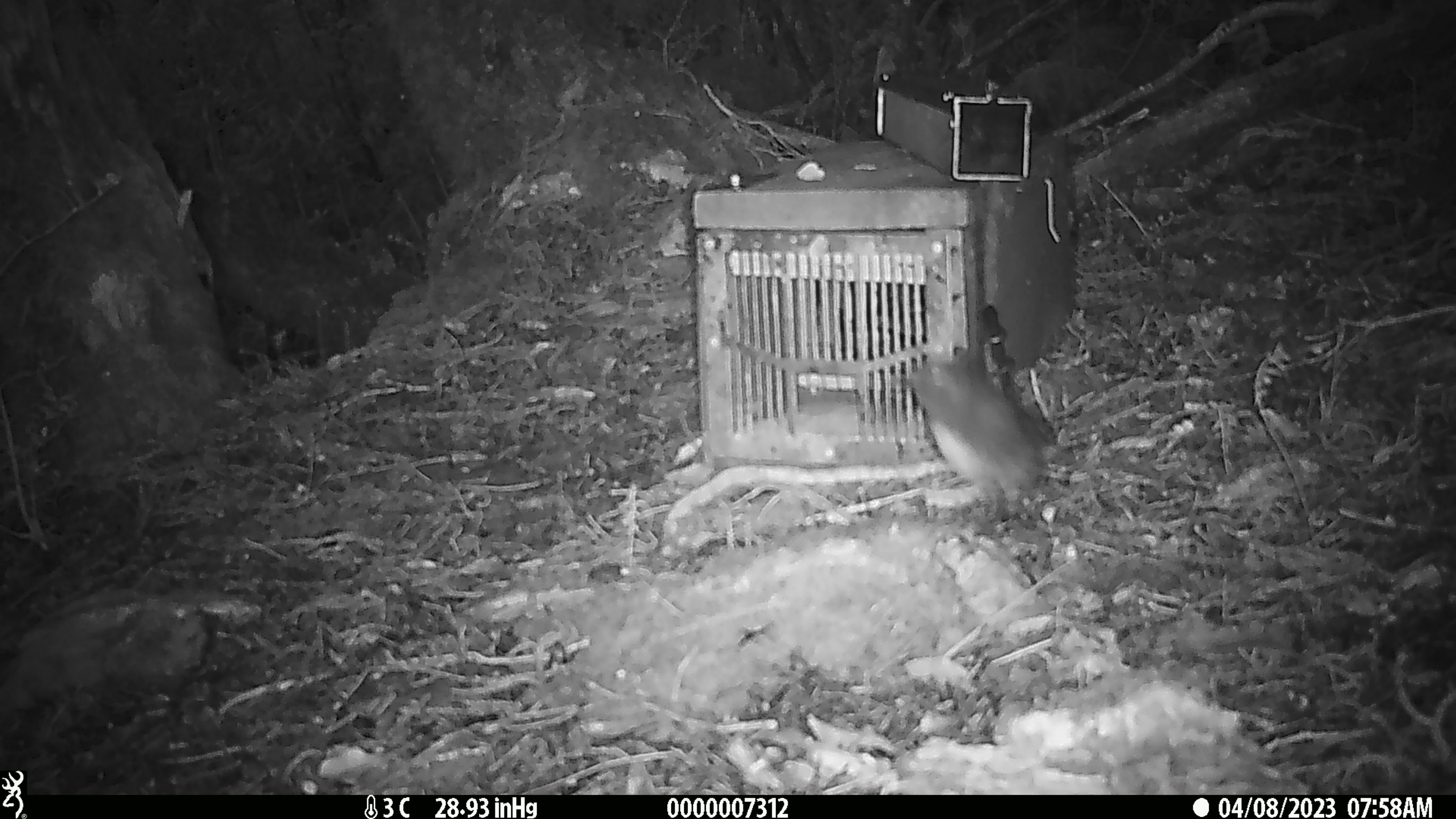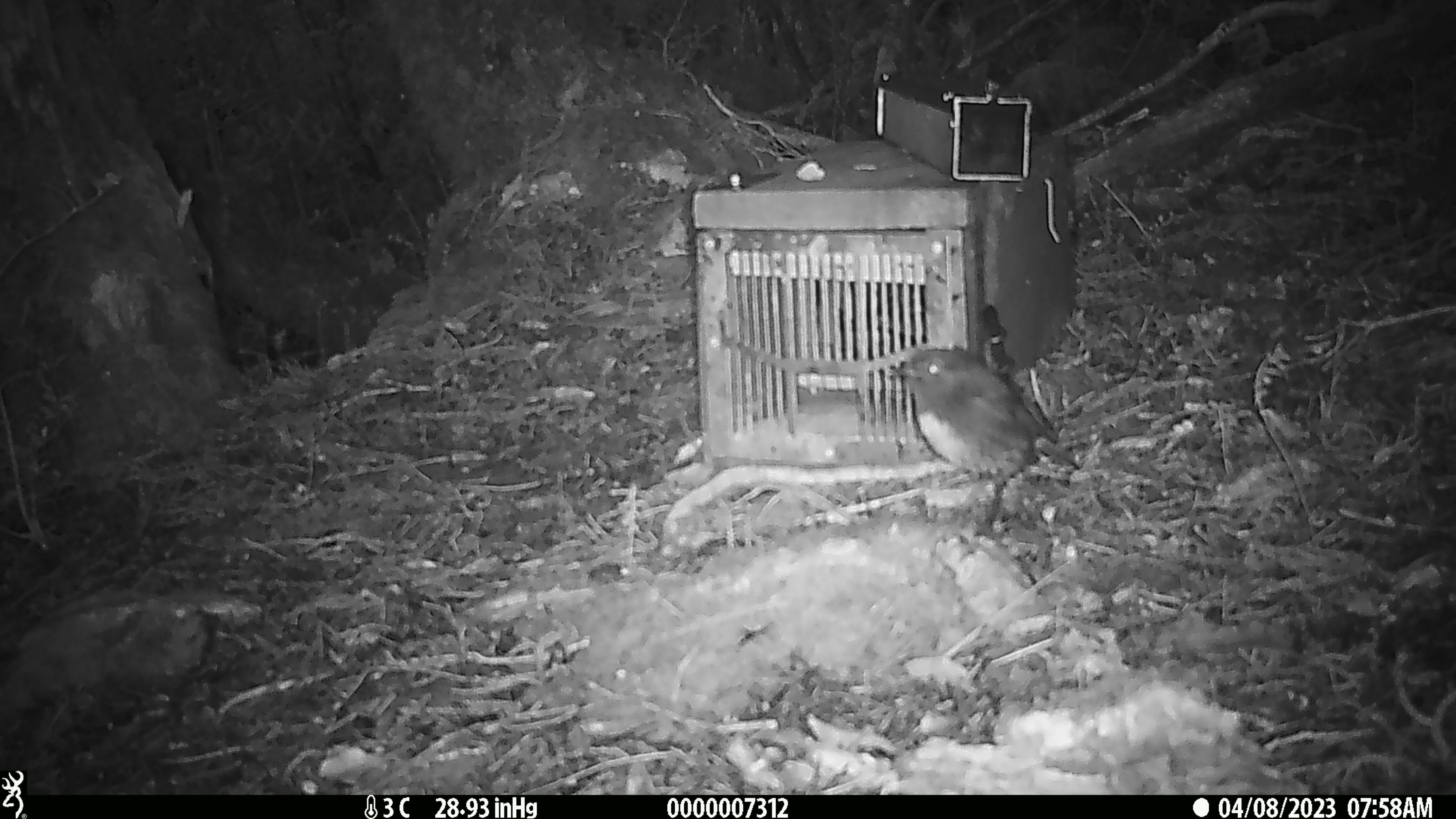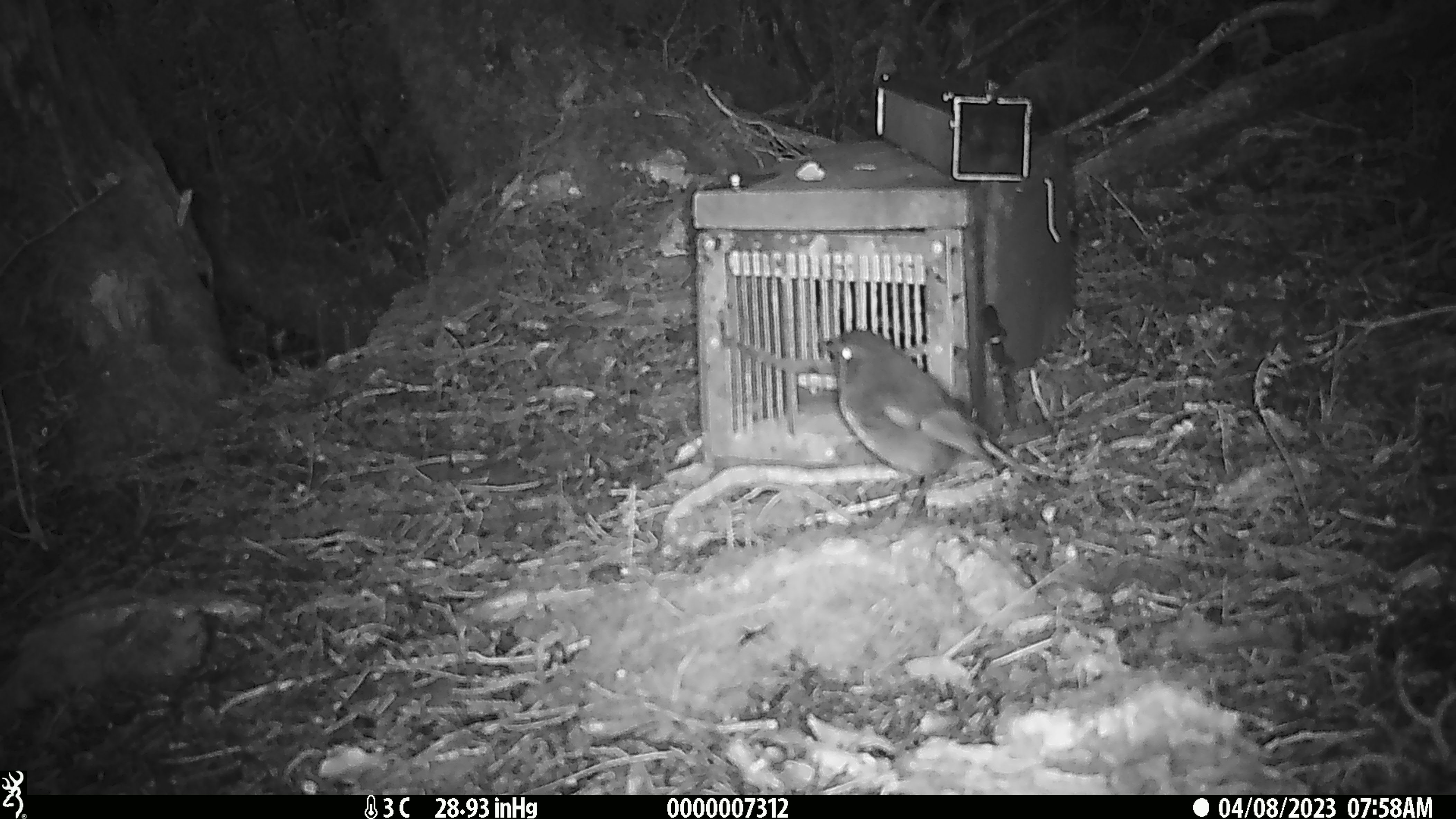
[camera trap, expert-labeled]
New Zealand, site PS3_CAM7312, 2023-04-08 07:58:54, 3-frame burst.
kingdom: Animalia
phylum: Chordata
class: Aves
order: Passeriformes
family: Petroicidae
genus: Petroica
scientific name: Petroica australis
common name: new zealand robin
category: robin